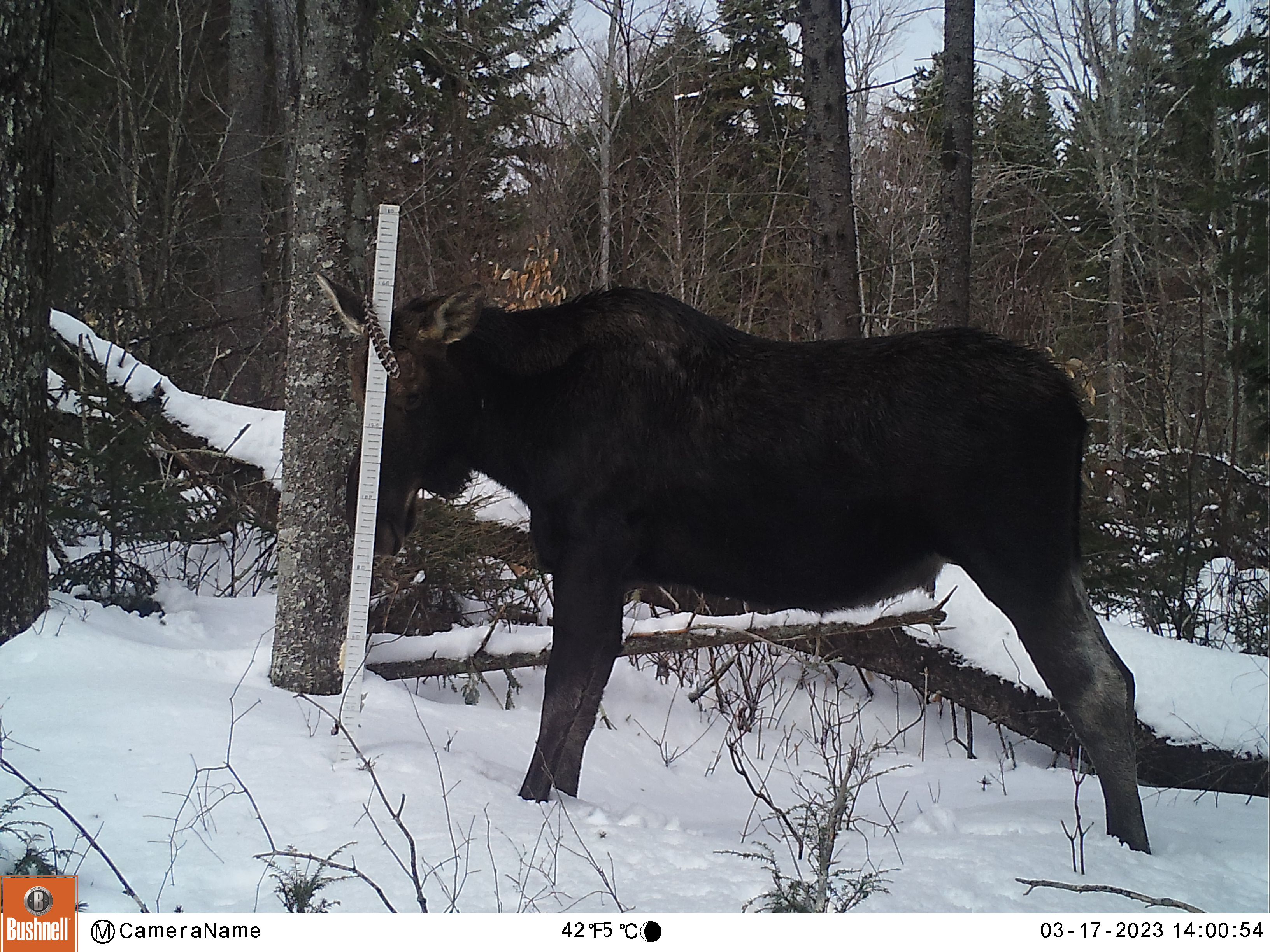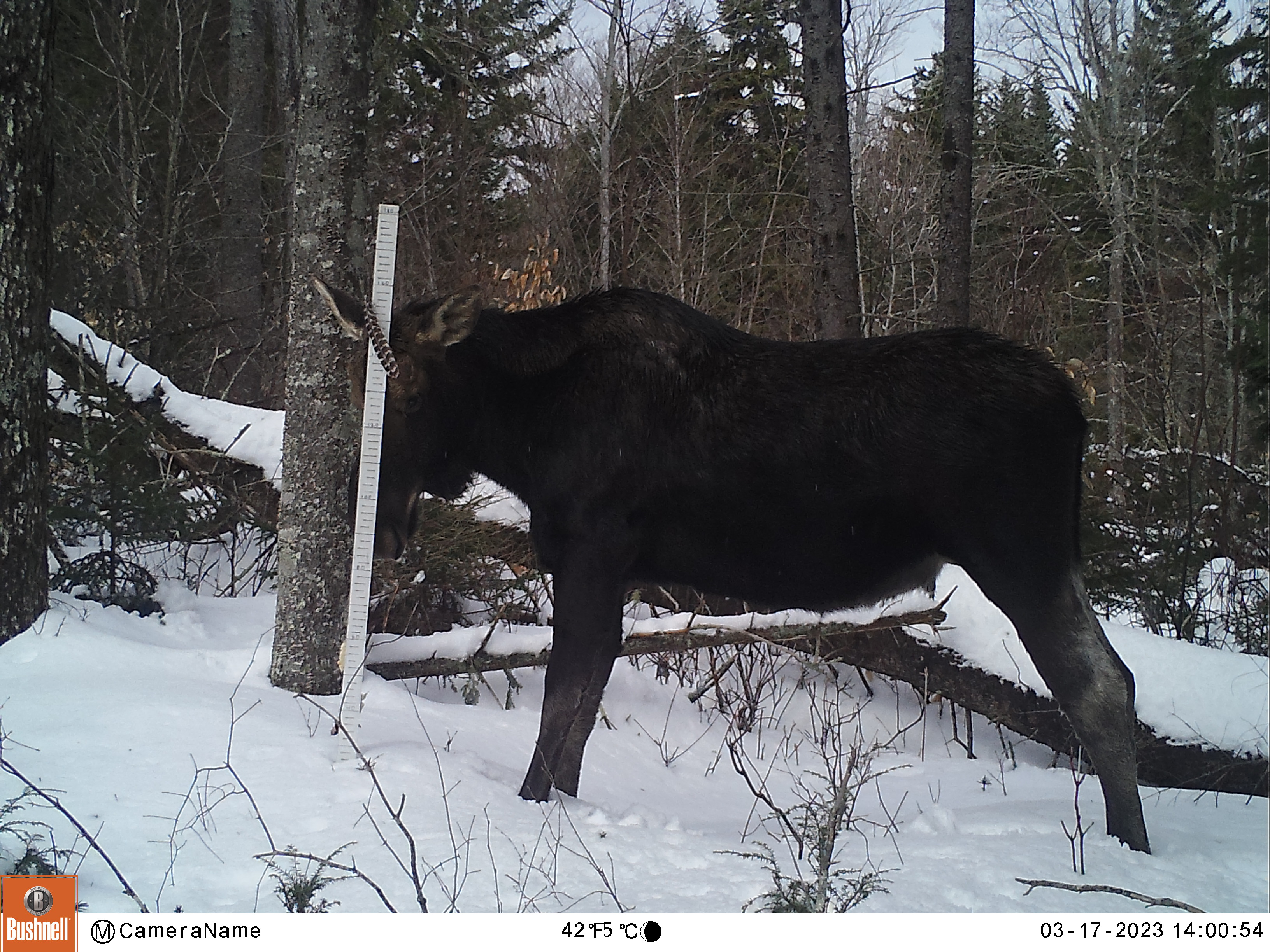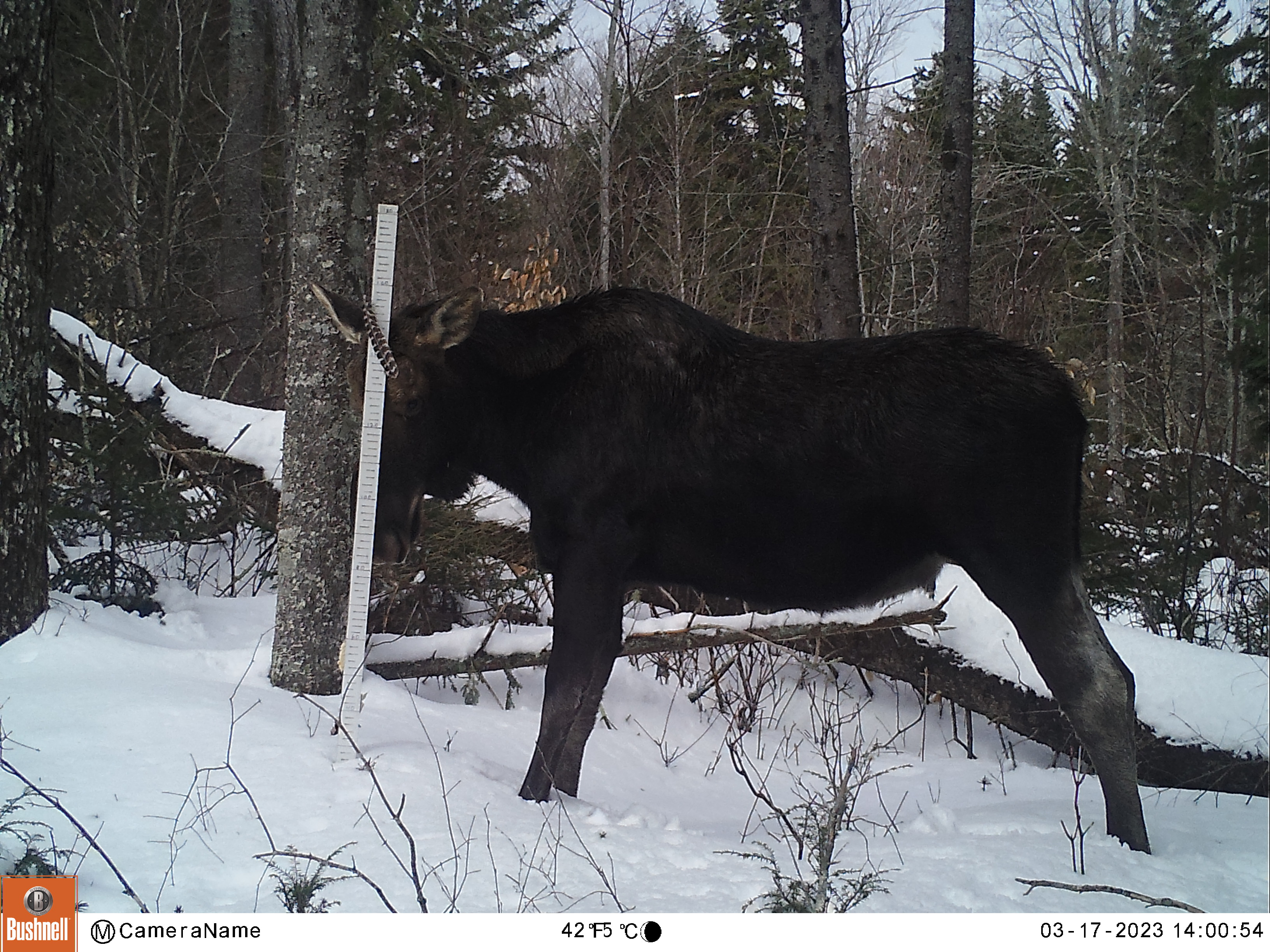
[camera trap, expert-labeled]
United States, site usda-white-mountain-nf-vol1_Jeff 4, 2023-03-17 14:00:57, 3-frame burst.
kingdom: Animalia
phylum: Chordata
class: Mammalia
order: Artiodactyla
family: Cervidae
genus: Alces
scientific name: Alces alces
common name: moose